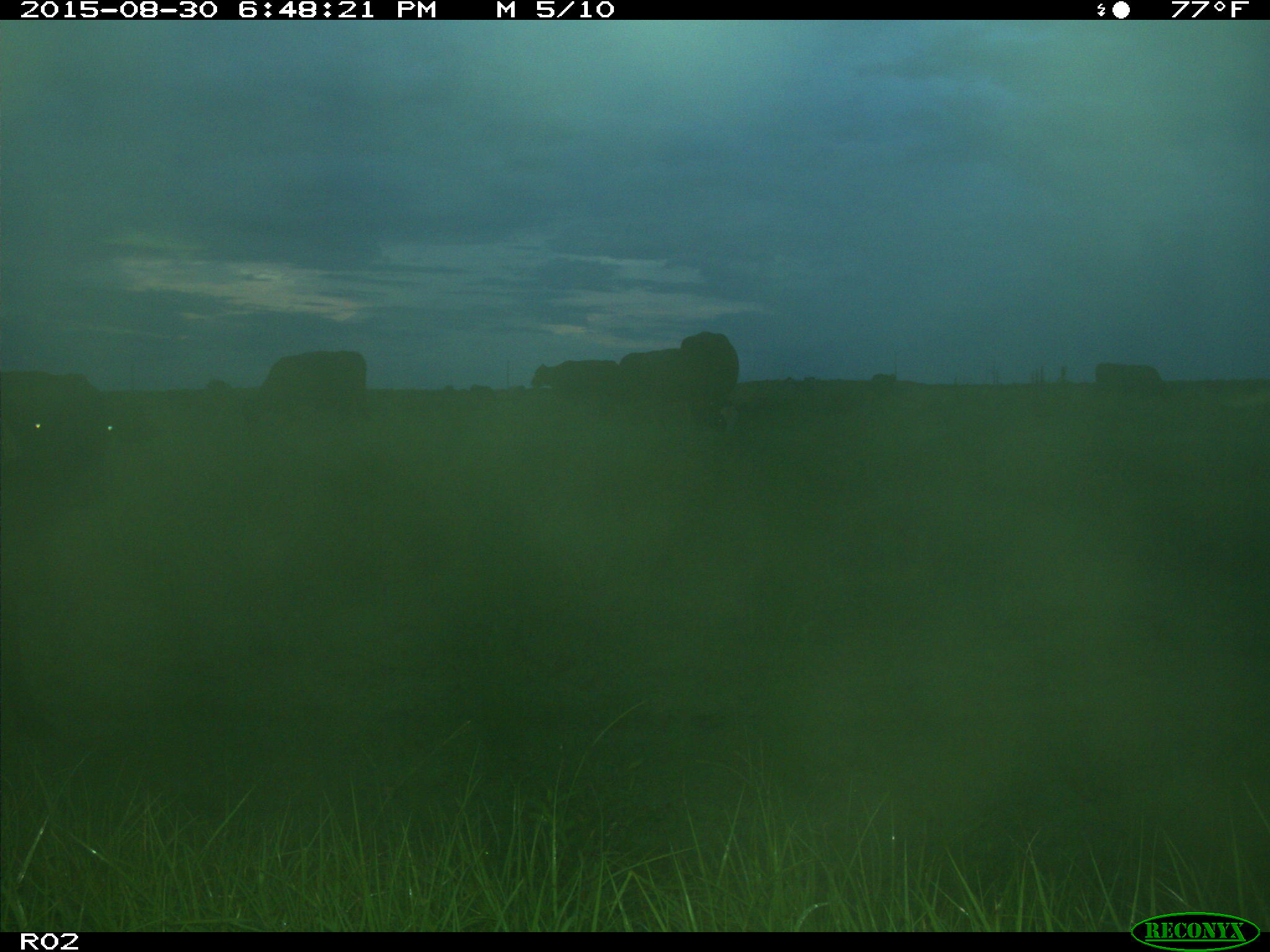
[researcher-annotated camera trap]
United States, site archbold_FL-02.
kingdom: Animalia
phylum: Chordata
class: Mammalia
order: Artiodactyla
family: Bovidae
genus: Bos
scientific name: Bos taurus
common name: domestic cow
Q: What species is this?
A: Bos taurus (domestic cow).